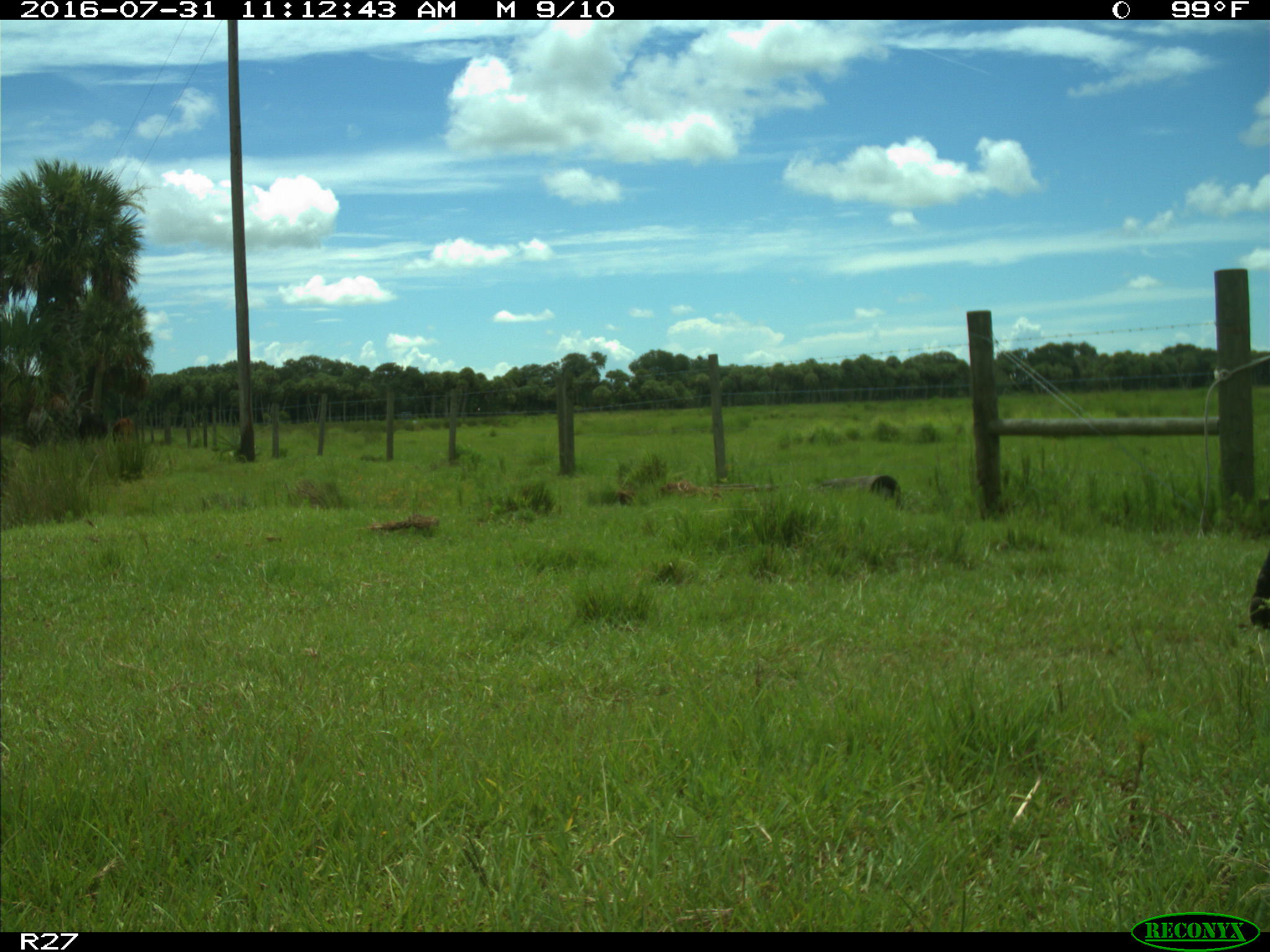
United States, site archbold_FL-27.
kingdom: Animalia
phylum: Chordata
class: Mammalia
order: Artiodactyla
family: Bovidae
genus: Bos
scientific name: Bos taurus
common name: domestic cow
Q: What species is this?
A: Bos taurus (domestic cow).